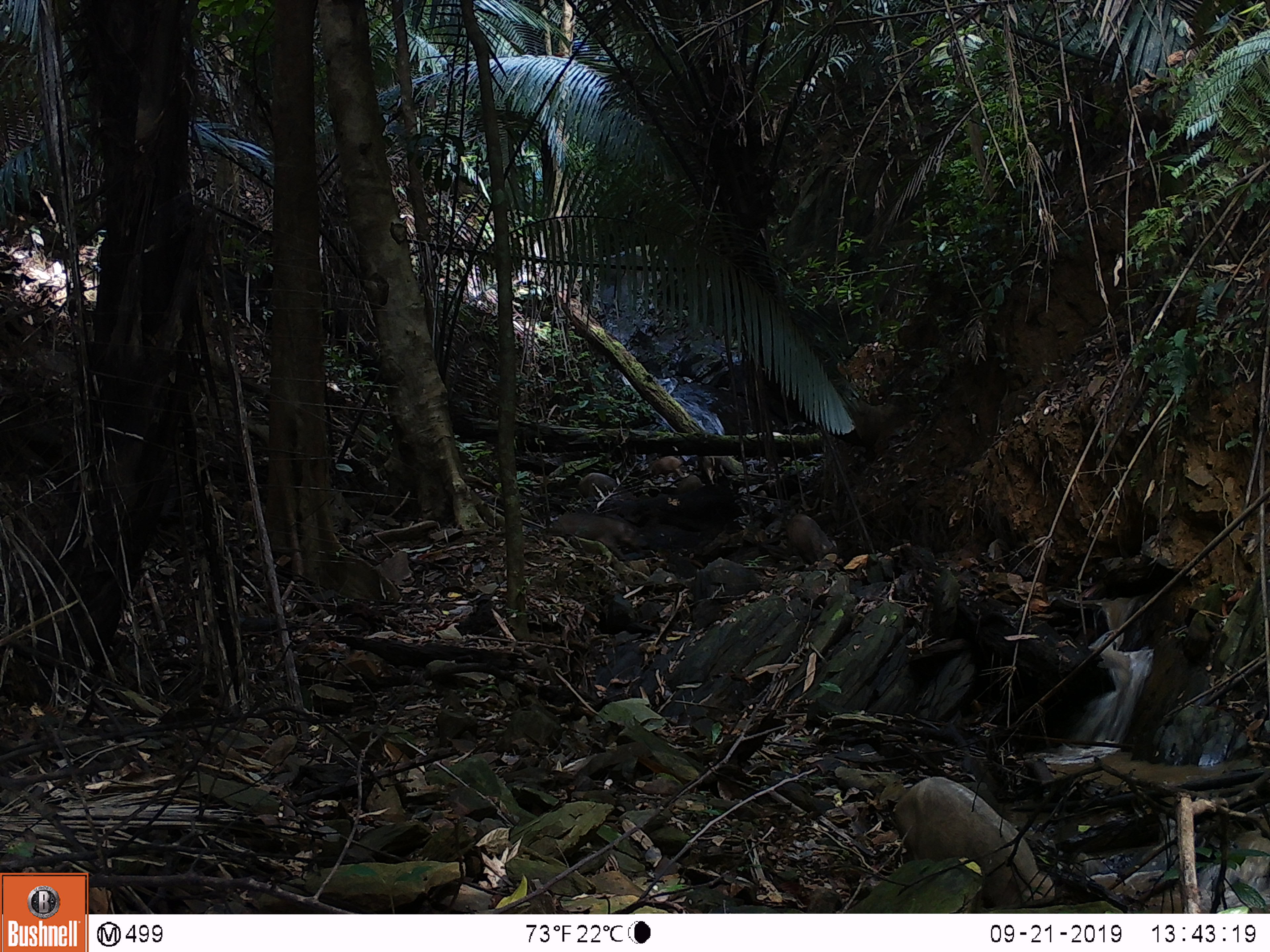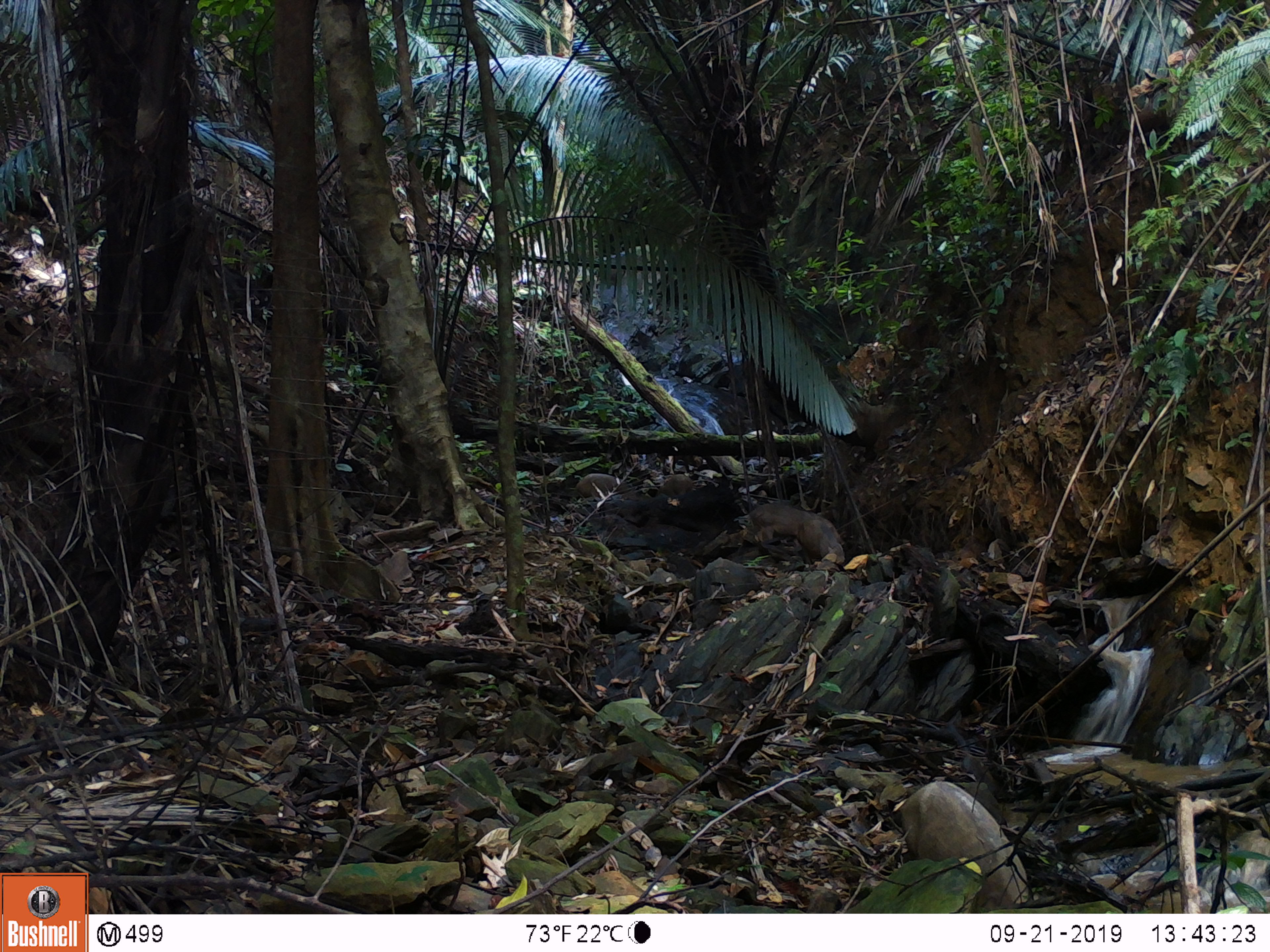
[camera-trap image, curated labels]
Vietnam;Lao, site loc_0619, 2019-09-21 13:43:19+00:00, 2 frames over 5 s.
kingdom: Animalia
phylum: Chordata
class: Mammalia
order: Artiodactyla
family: Suidae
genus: Sus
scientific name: Sus scrofa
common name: eurasian wild pig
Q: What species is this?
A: Eurasian wild pig (Sus scrofa).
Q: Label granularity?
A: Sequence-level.